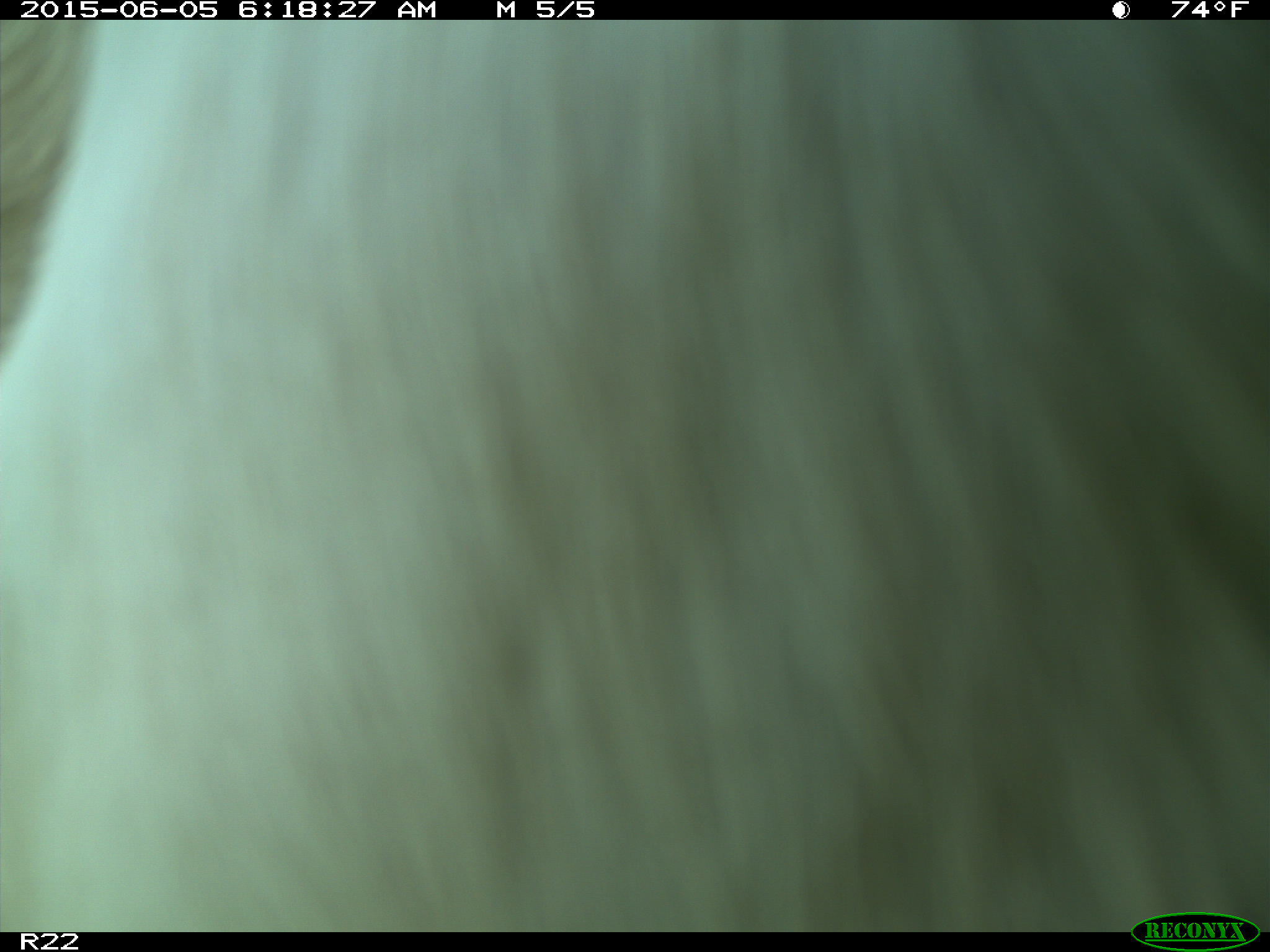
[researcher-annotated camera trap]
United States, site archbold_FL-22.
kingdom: Animalia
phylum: Chordata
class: Mammalia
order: Artiodactyla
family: Bovidae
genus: Bos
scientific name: Bos taurus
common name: domestic cow